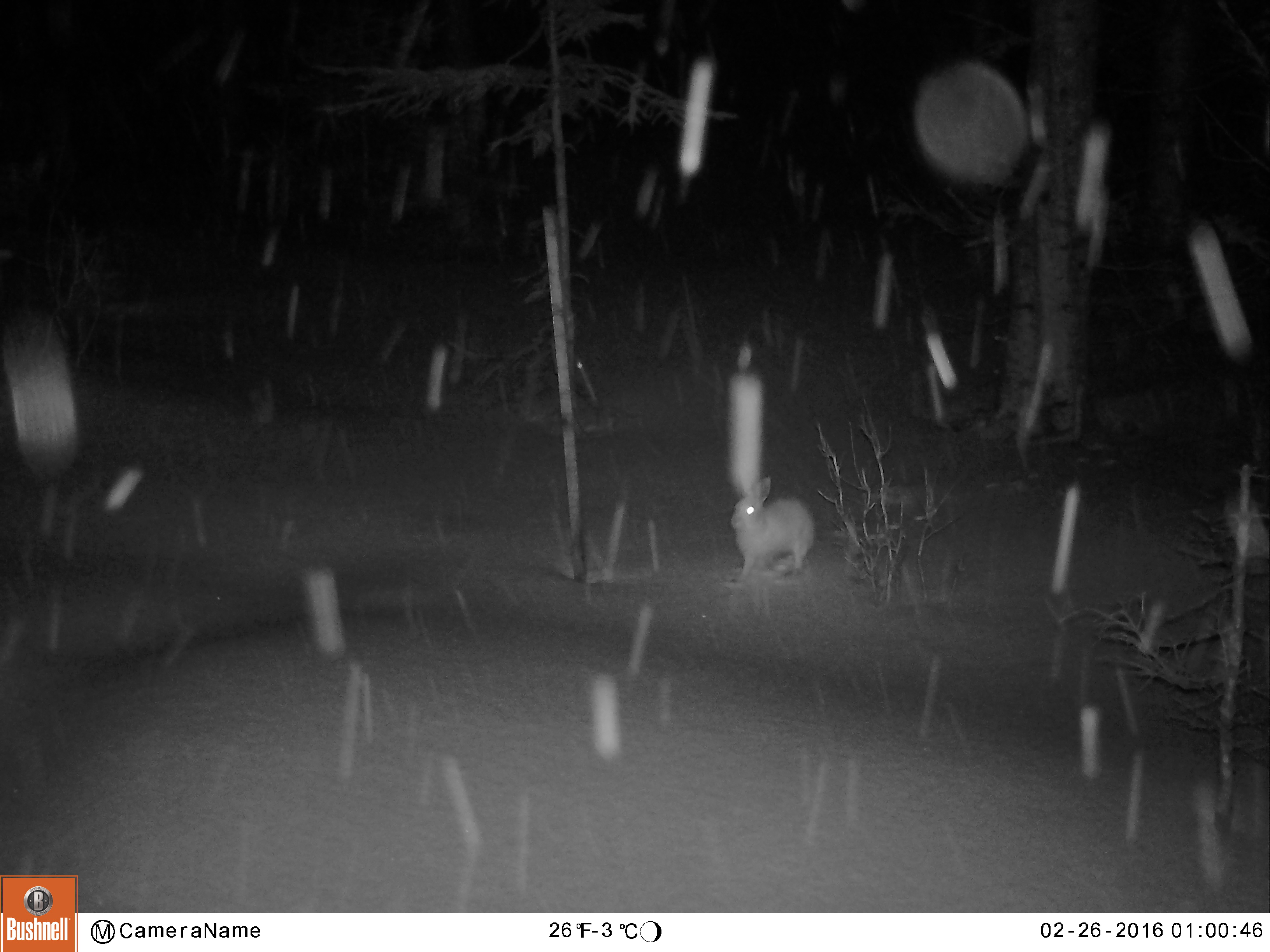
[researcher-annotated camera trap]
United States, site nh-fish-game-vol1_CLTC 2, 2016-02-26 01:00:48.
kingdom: Animalia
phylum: Chordata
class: Mammalia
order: Lagomorpha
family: Leporidae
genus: Lepus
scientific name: Lepus americanus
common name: snowshoe hare